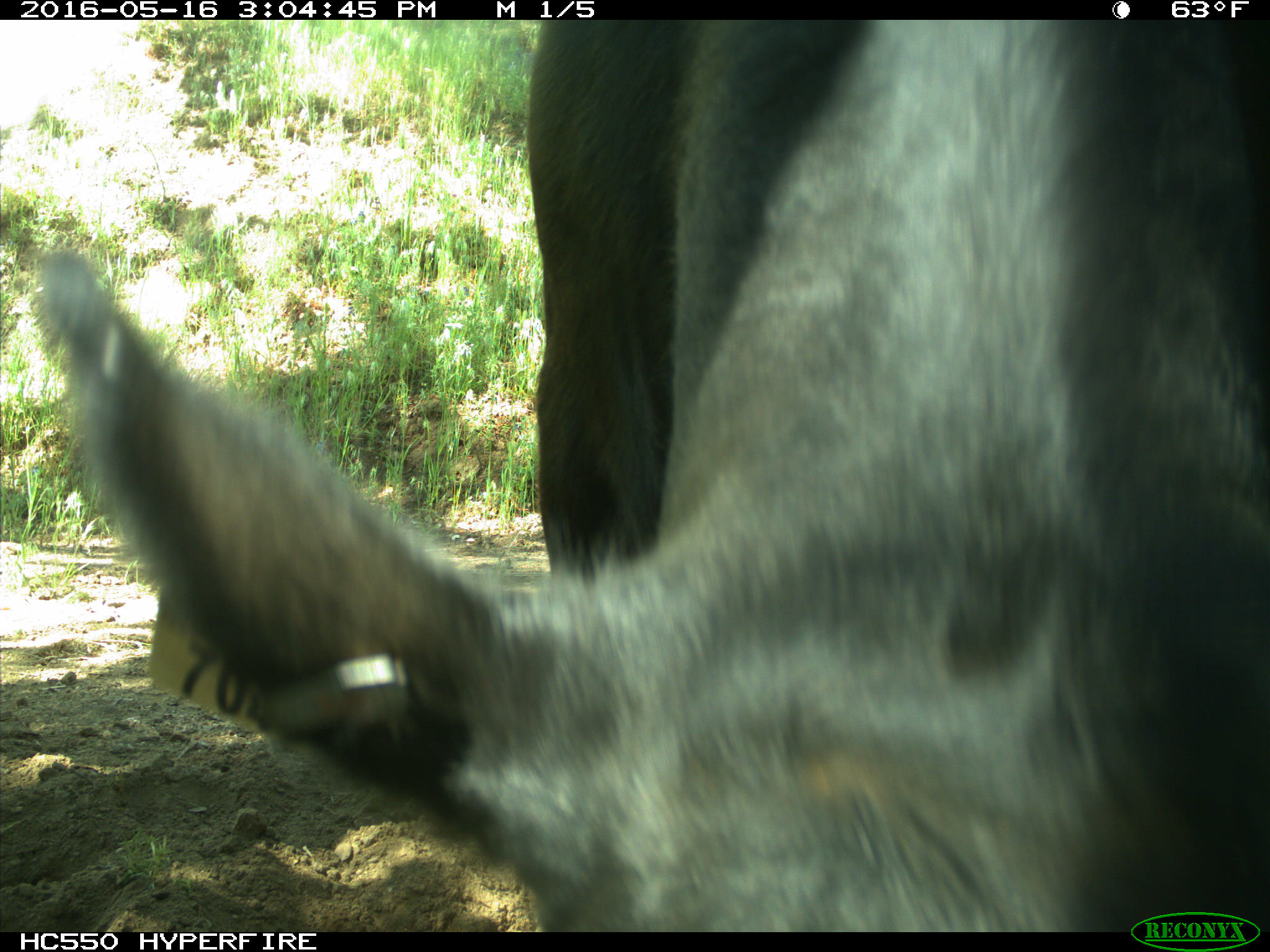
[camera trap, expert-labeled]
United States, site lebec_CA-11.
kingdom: Animalia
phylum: Chordata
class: Mammalia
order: Artiodactyla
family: Bovidae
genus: Bos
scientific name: Bos taurus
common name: domestic cow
Bos taurus (domestic cow).